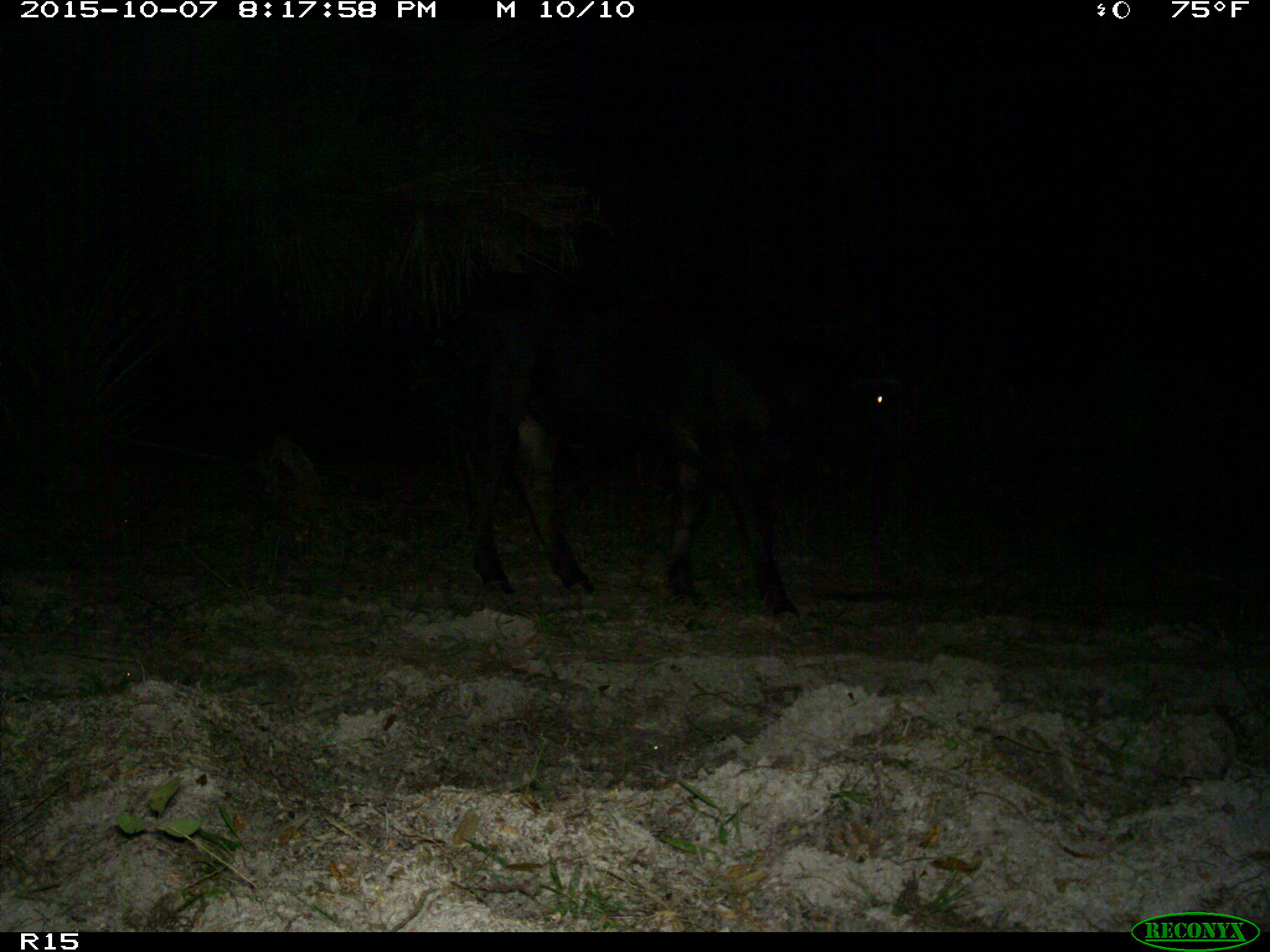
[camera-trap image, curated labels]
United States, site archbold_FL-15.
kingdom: Animalia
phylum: Chordata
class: Mammalia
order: Artiodactyla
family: Bovidae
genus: Bos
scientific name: Bos taurus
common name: domestic cow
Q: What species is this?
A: Bos taurus (domestic cow).